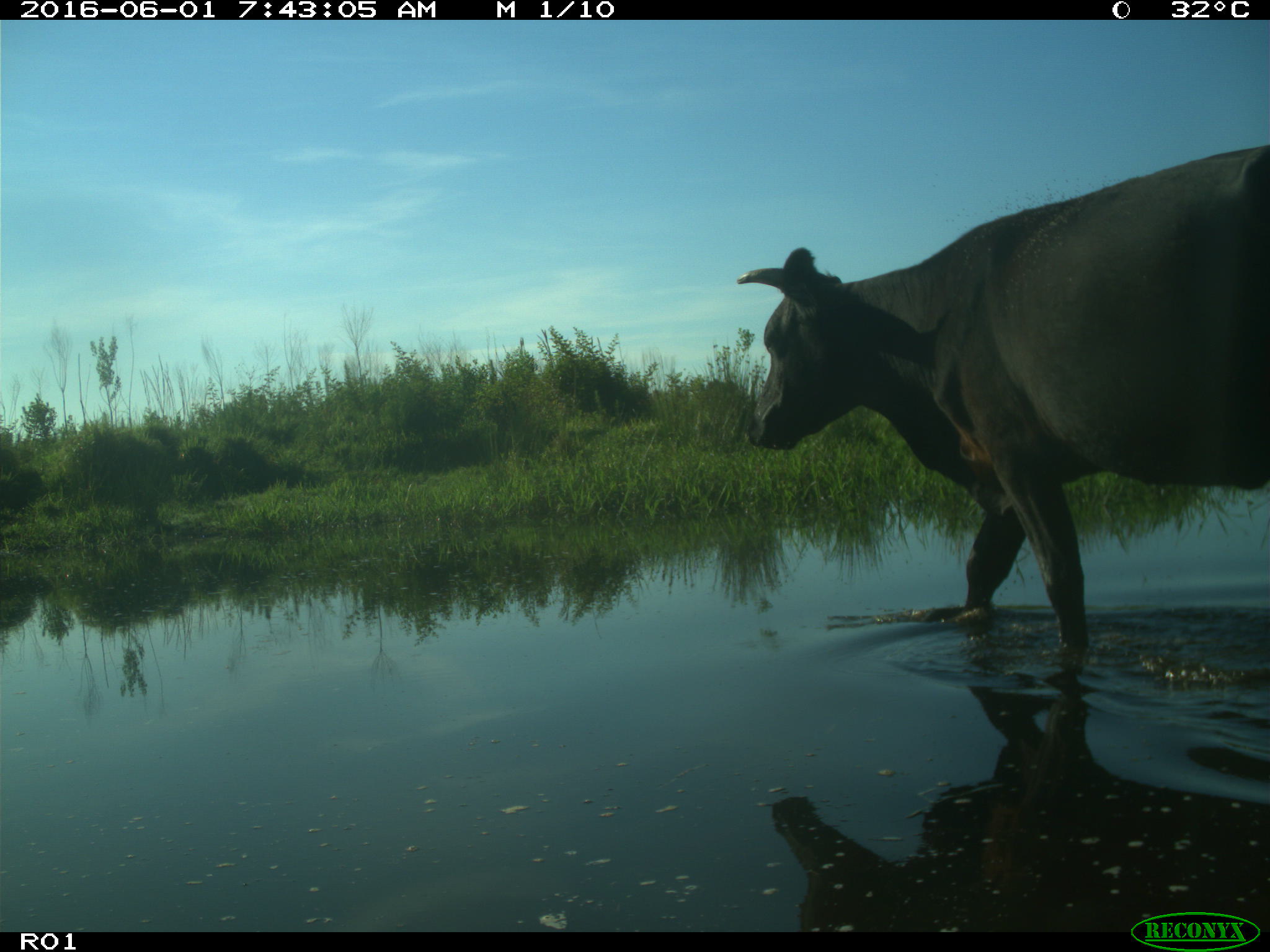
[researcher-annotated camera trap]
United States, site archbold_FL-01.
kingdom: Animalia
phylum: Chordata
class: Mammalia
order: Artiodactyla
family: Bovidae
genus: Bos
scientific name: Bos taurus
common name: domestic cow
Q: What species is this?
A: Bos taurus (domestic cow).